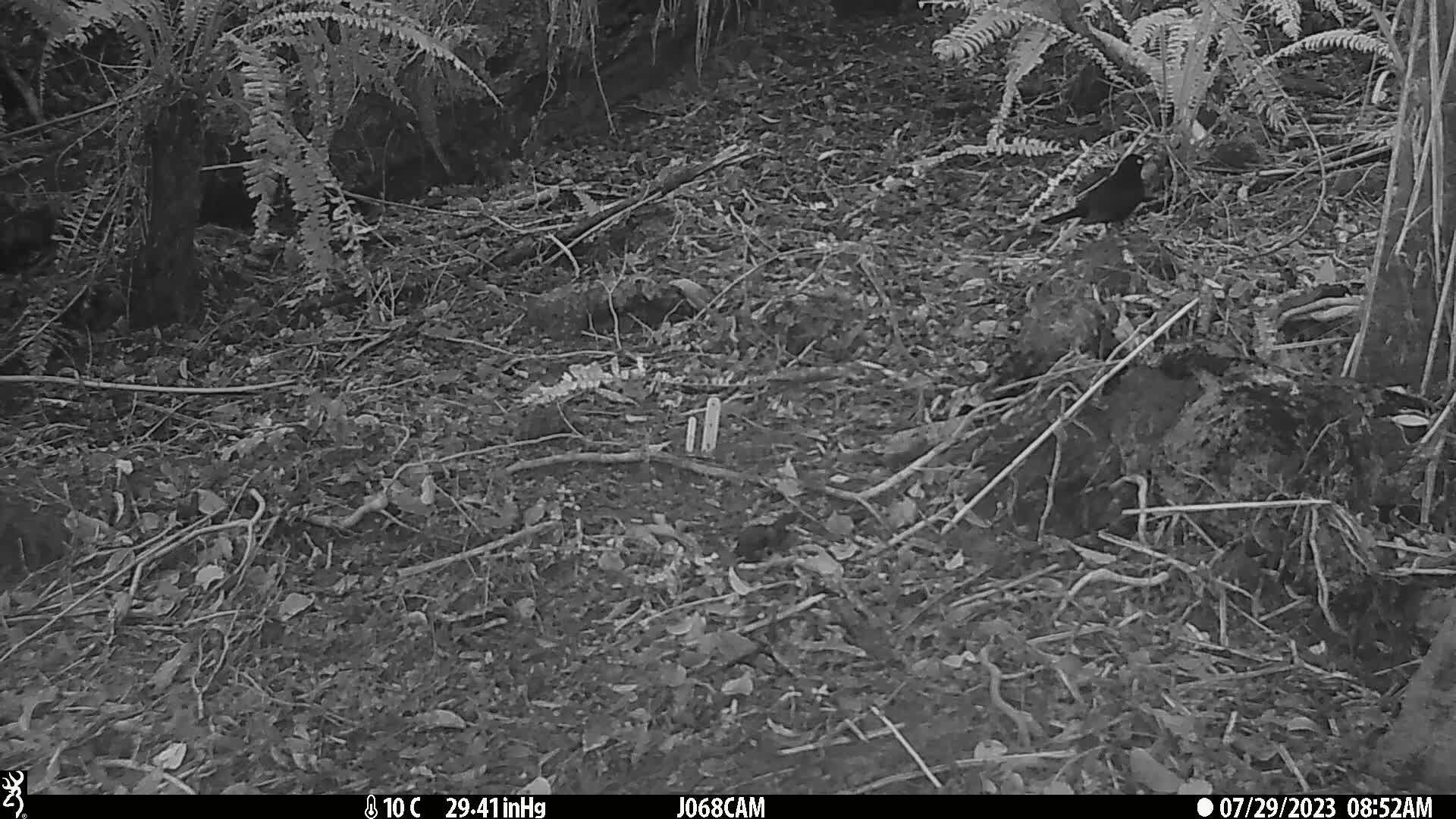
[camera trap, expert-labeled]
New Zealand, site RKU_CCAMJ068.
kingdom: Animalia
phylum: Chordata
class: Aves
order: Passeriformes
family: Turdidae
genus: Turdus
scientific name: Turdus merula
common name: eurasian blackbird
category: blackbird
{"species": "blackbird (eurasian blackbird) (Turdus merula)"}